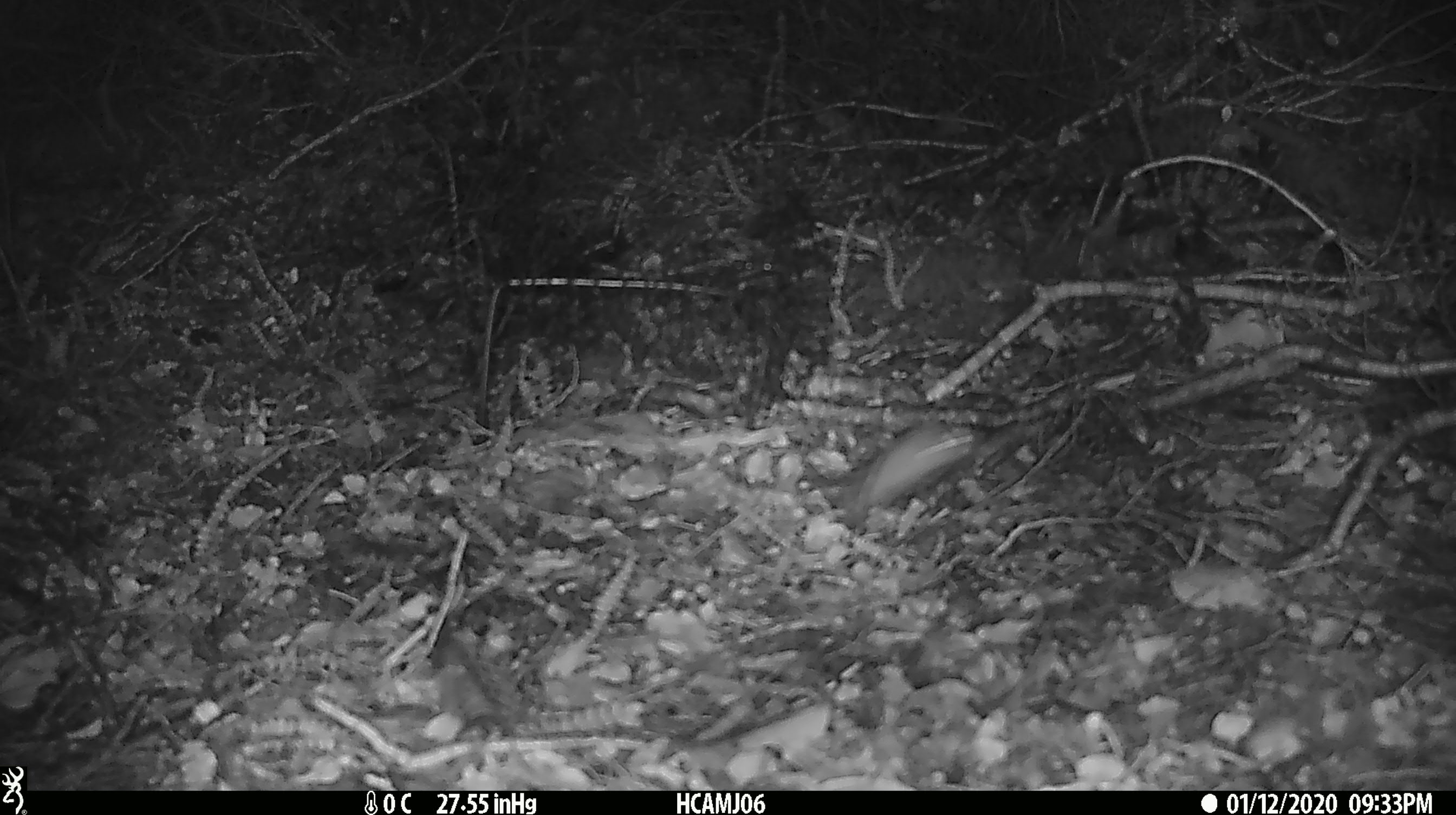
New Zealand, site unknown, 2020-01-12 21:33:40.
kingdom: Animalia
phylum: Chordata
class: Mammalia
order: Rodentia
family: Muridae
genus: Mus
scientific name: Mus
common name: mouse